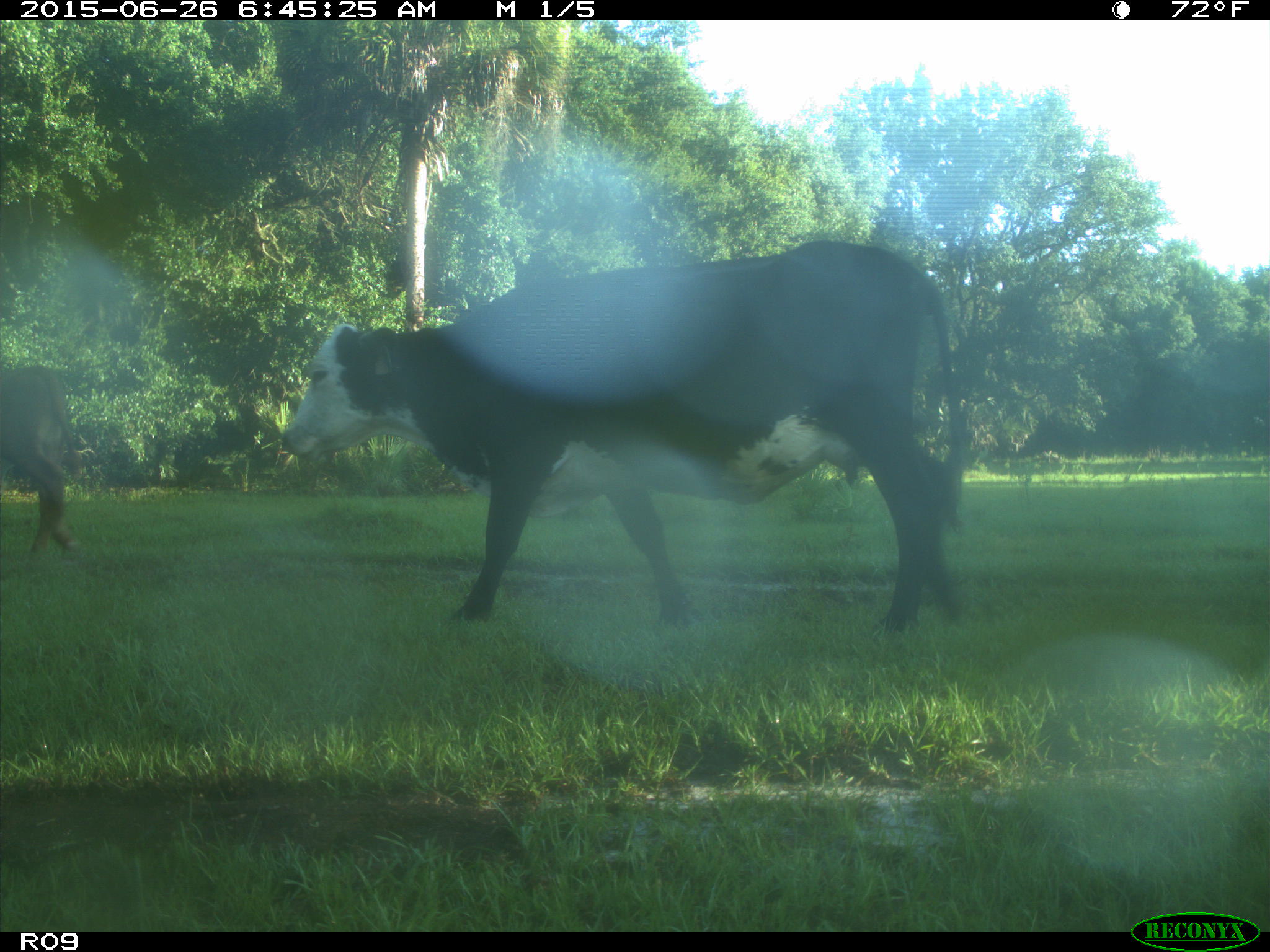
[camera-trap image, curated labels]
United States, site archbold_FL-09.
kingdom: Animalia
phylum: Chordata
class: Mammalia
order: Artiodactyla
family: Bovidae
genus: Bos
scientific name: Bos taurus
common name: domestic cow